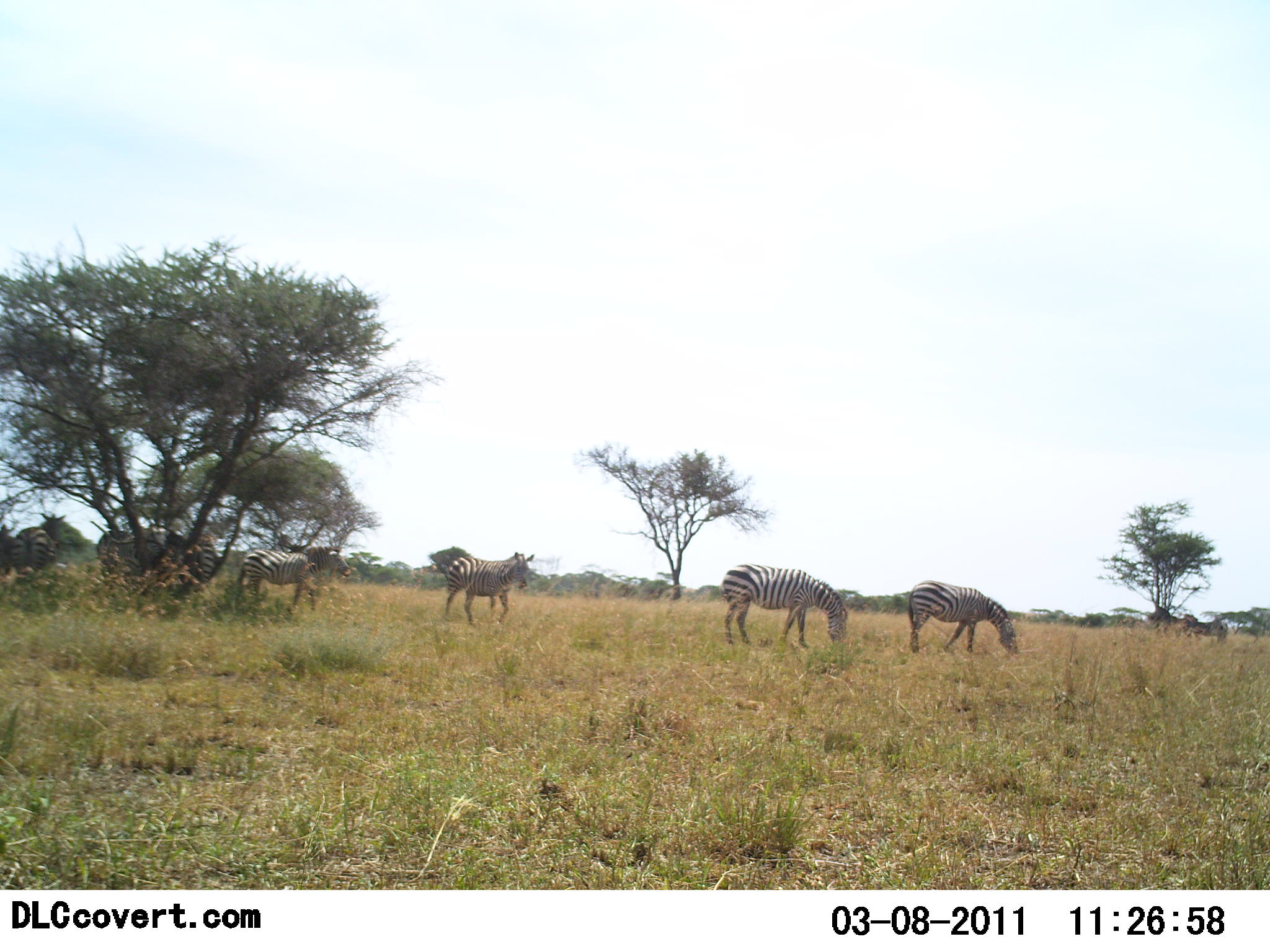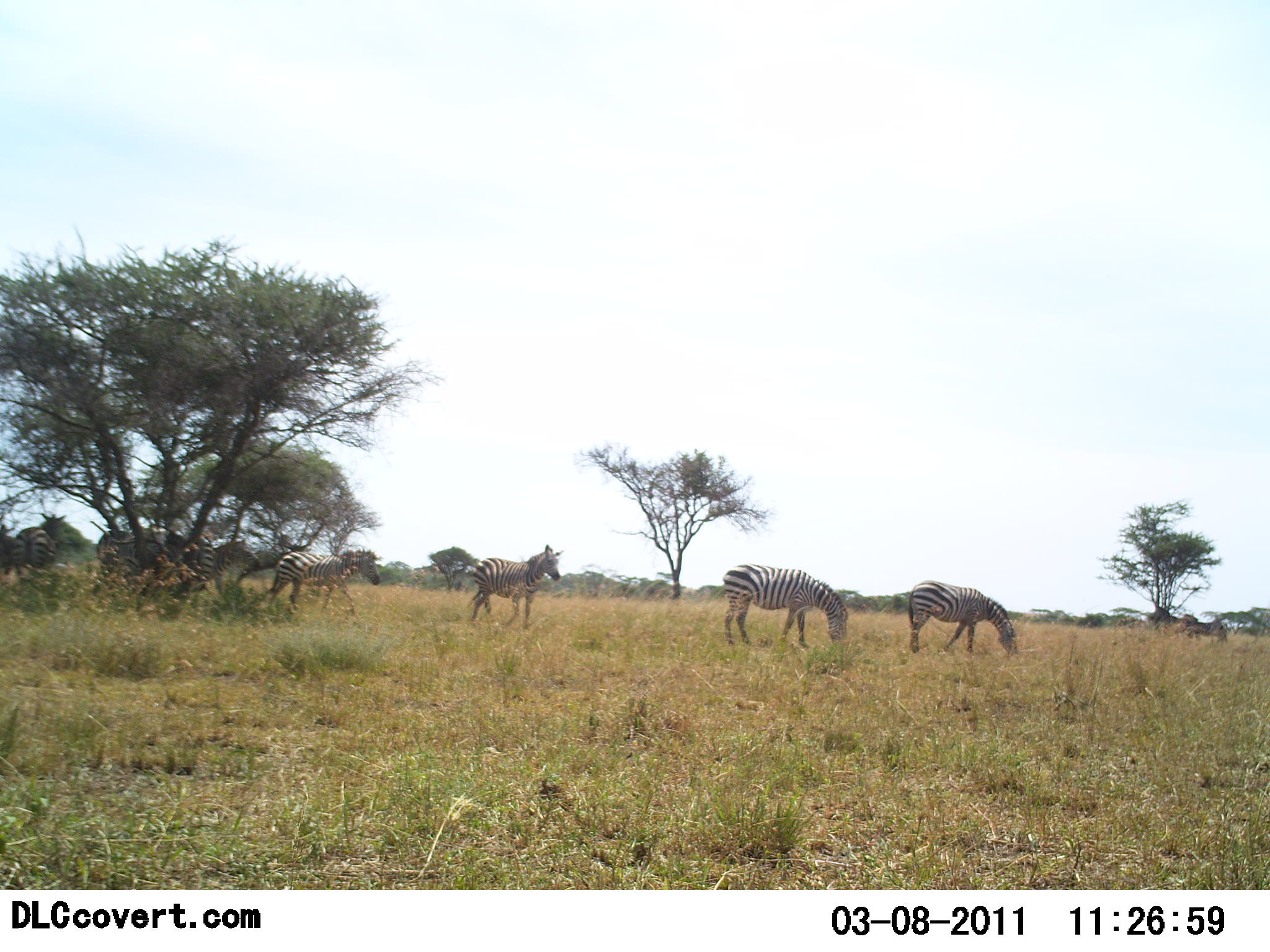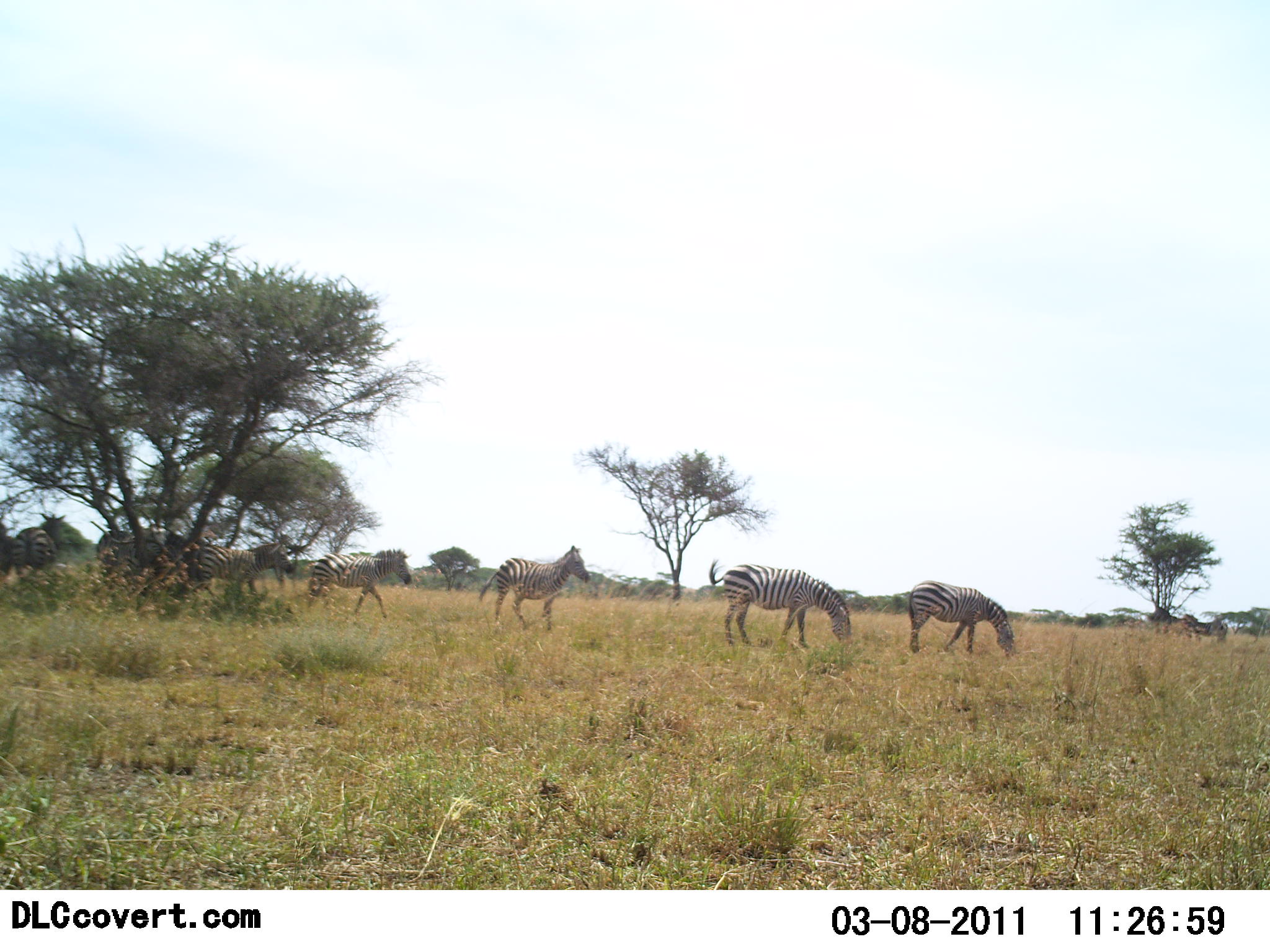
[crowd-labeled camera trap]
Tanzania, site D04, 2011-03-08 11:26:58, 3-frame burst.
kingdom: Animalia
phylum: Chordata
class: Mammalia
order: Perissodactyla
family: Equidae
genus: Equus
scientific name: Equus quagga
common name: plains zebra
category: zebra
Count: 7.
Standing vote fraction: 50%.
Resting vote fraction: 0%.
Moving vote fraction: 100%.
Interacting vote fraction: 0%.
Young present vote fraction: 0%.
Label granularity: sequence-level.